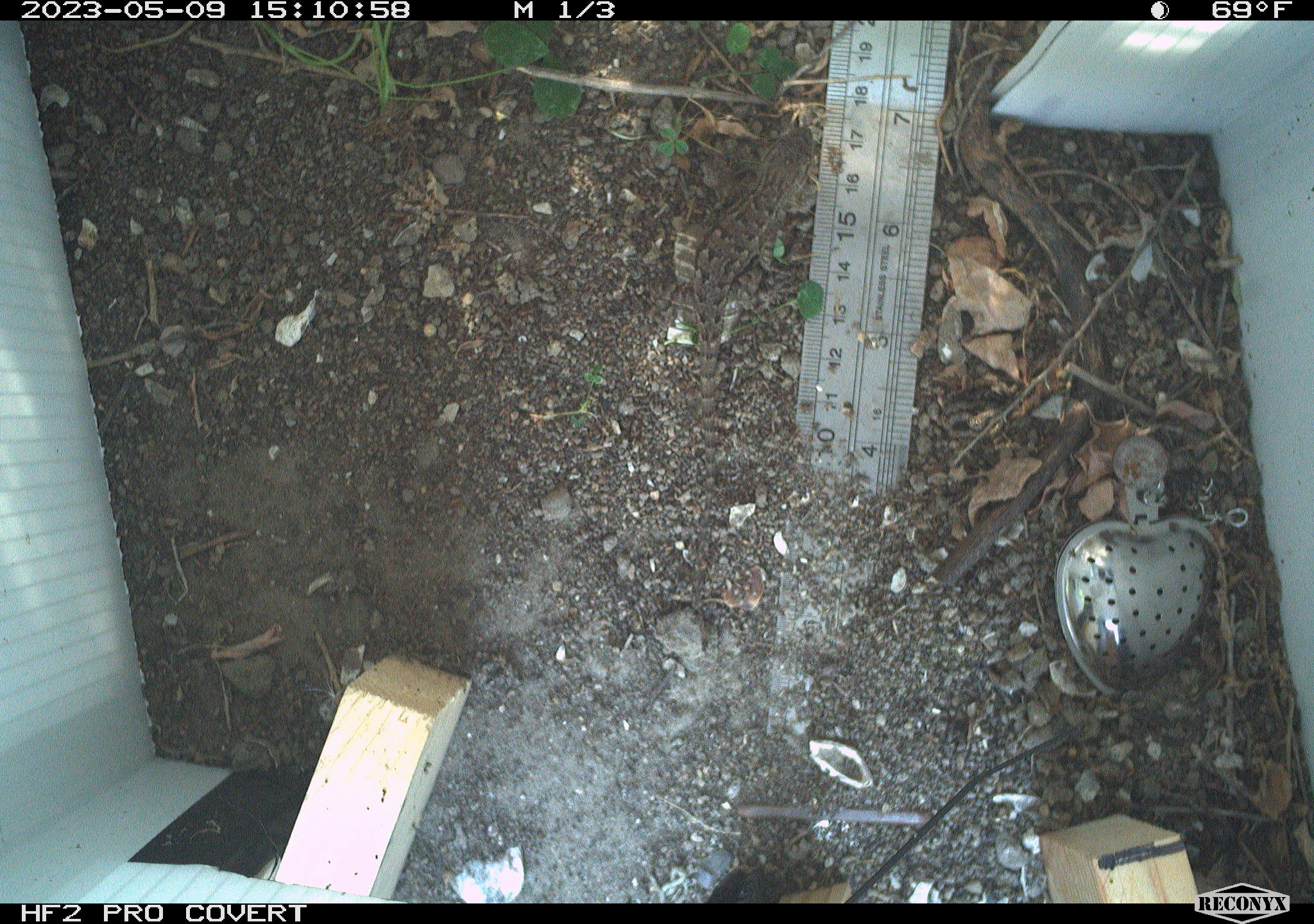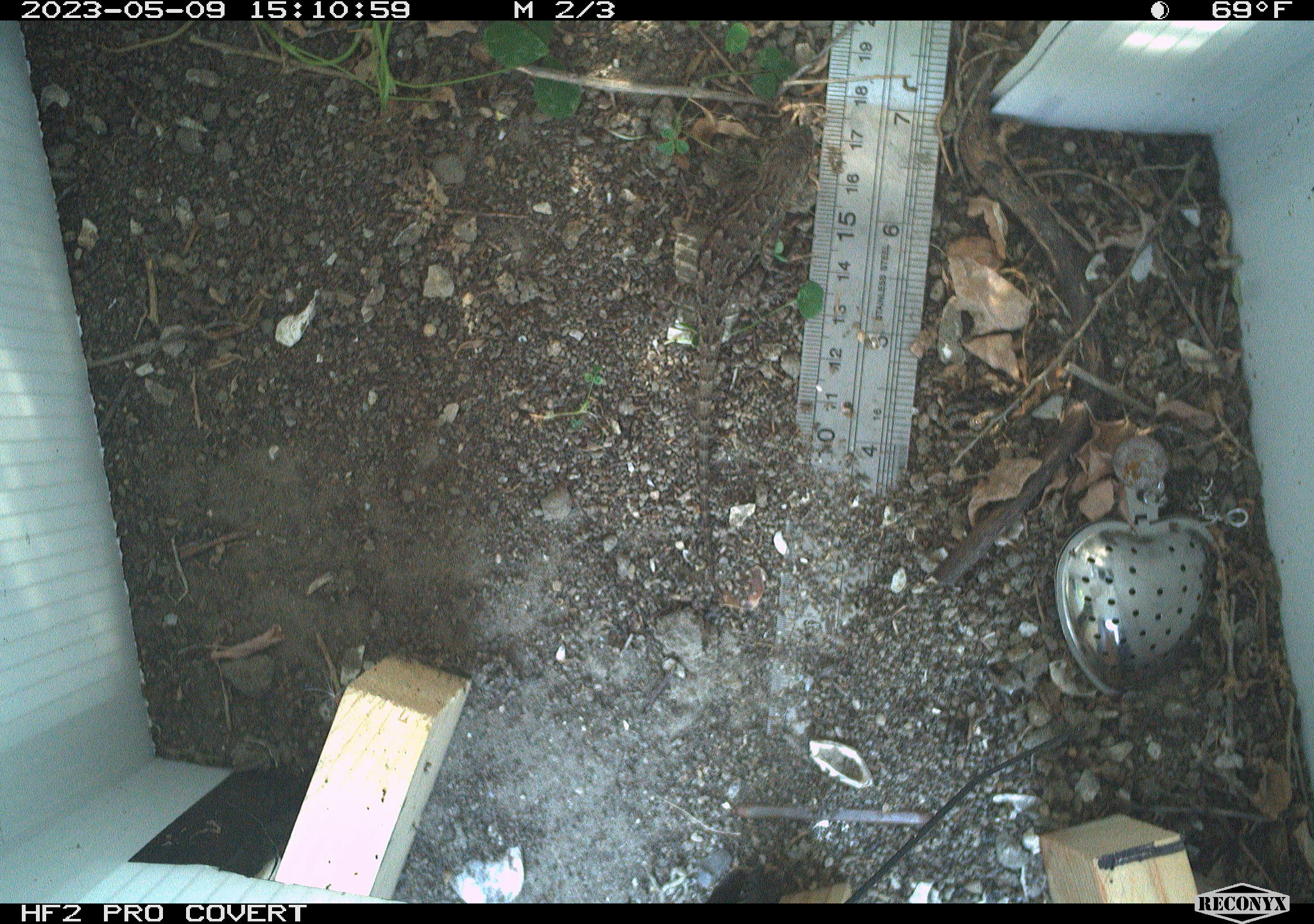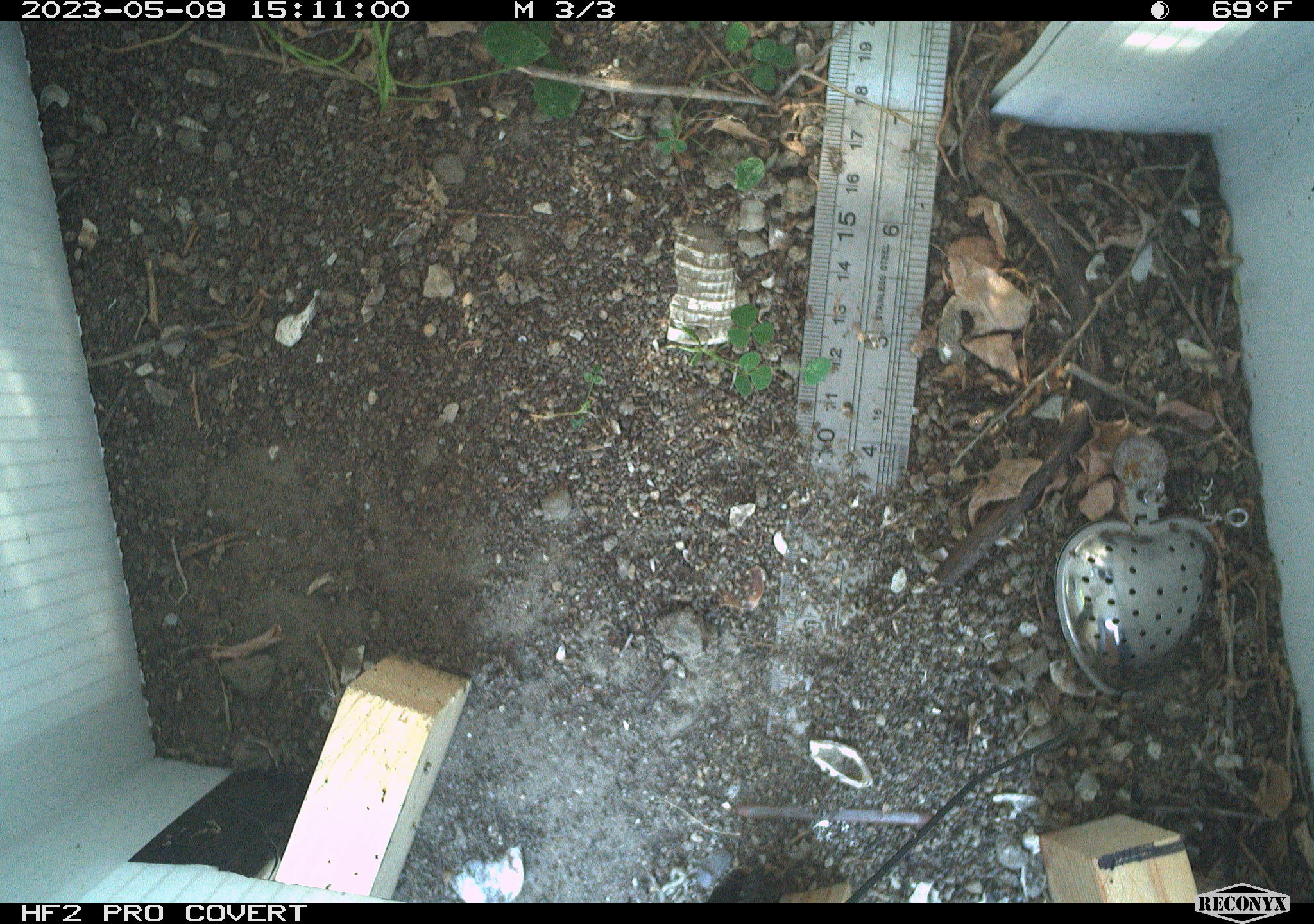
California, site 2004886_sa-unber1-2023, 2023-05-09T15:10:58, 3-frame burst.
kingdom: Animalia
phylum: Chordata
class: Reptilia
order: Squamata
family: Phrynosomatidae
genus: Sceloporus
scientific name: Sceloporus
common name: spiny lizards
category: sceloporus species